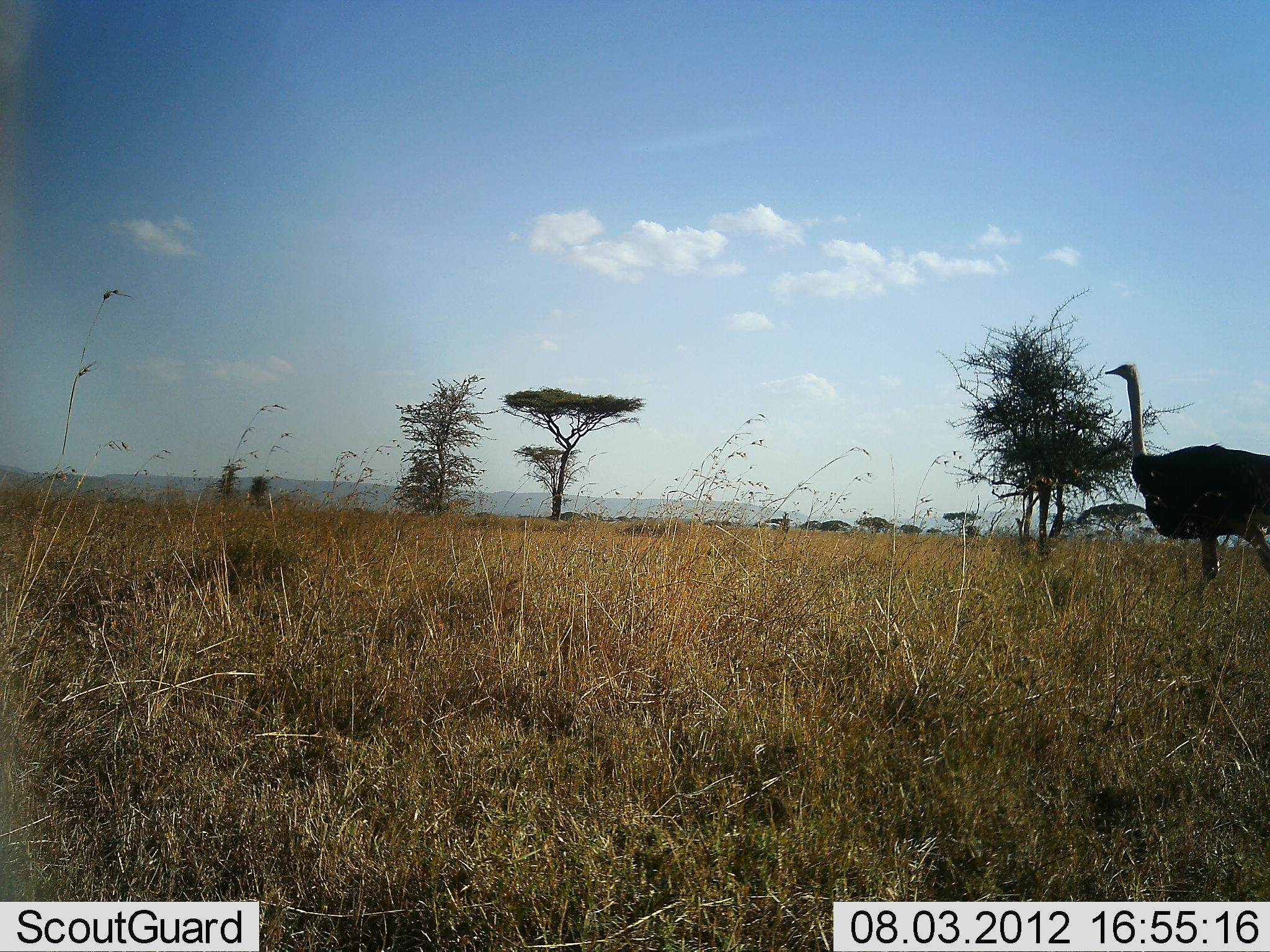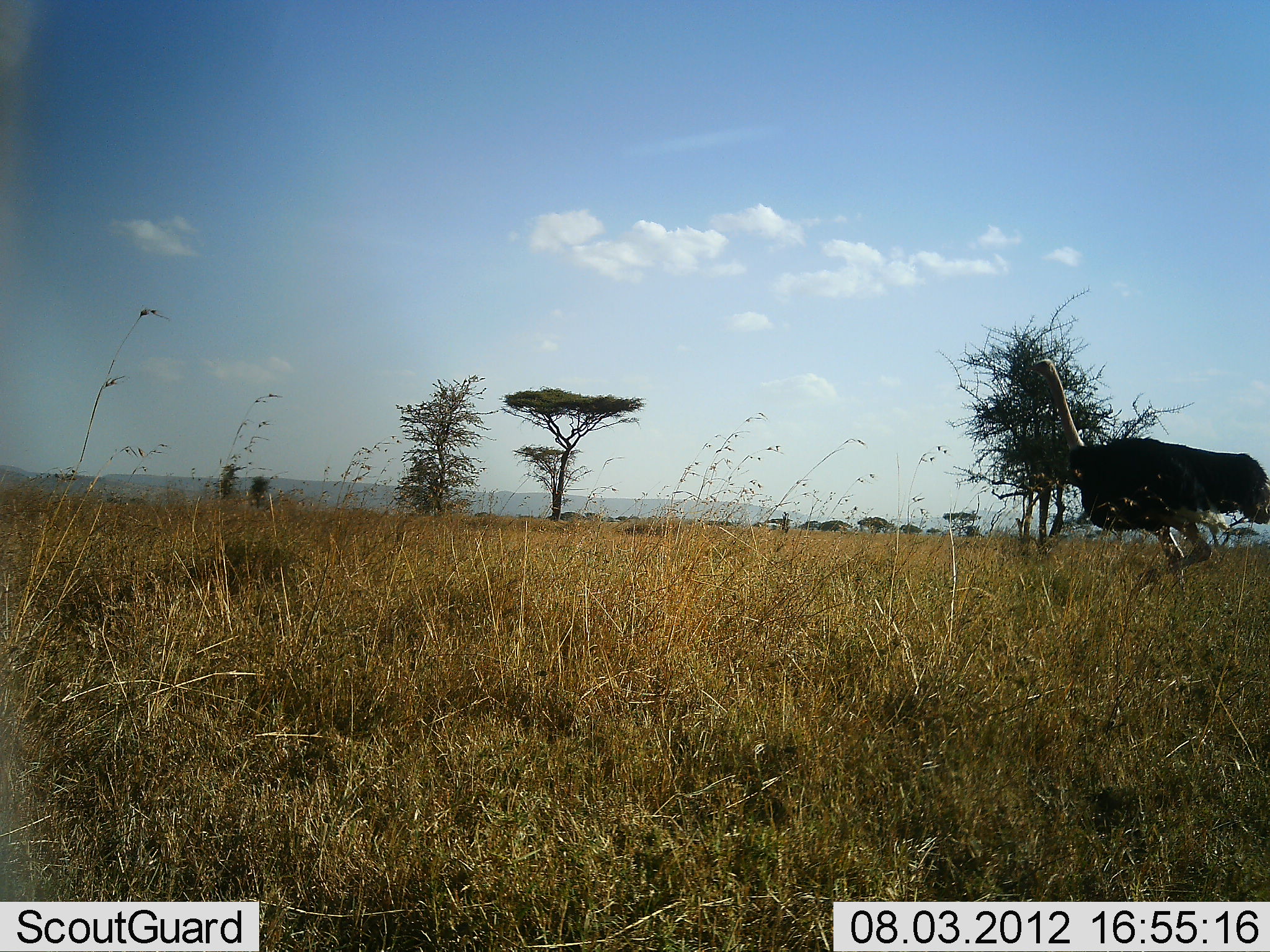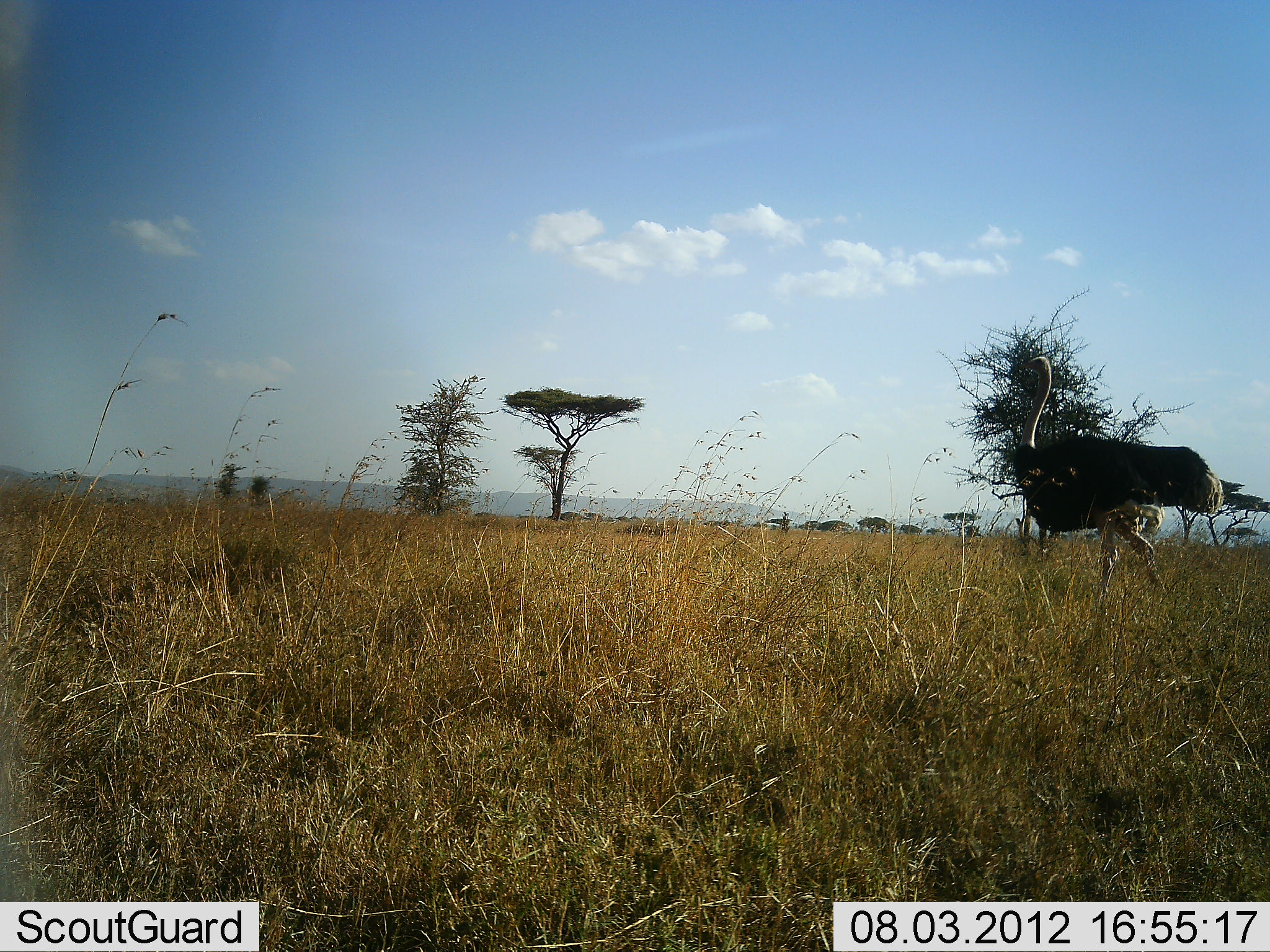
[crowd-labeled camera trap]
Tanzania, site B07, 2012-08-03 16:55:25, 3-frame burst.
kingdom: Animalia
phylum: Chordata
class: Aves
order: Struthioniformes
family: Struthionidae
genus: Struthio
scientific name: Struthio camelus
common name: ostrich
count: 1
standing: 0%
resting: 0%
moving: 100%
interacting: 0%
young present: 0%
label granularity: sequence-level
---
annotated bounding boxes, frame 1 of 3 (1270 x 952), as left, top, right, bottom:
animal: 1105, 362, 1270, 587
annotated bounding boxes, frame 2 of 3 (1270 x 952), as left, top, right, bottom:
animal: 1026, 359, 1269, 595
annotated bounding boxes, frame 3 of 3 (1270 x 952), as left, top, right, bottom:
animal: 1015, 357, 1223, 607